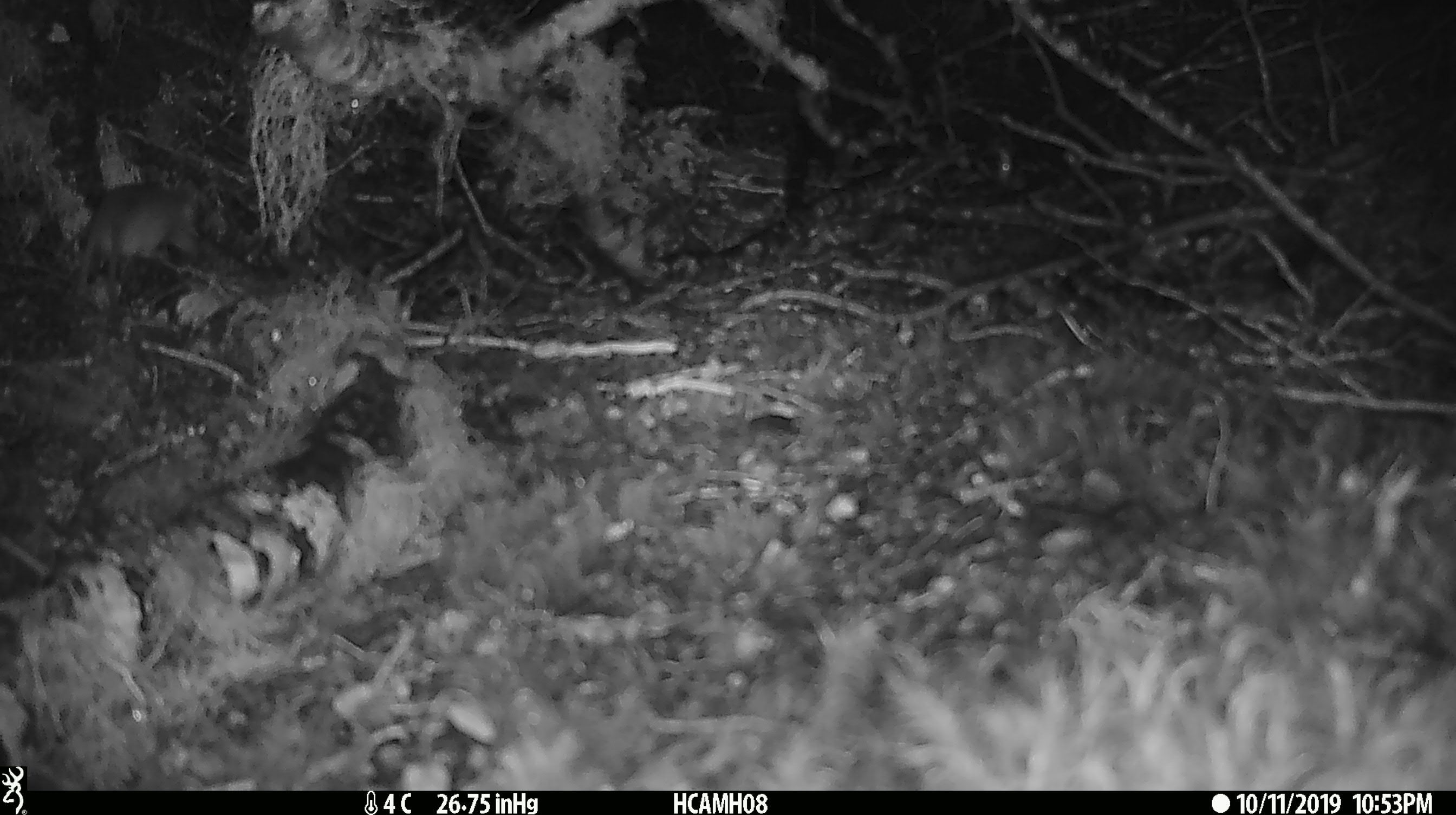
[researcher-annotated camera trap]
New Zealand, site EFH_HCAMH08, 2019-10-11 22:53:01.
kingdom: Animalia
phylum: Chordata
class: Mammalia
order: Rodentia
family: Muridae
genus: Mus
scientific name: Mus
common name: mouse